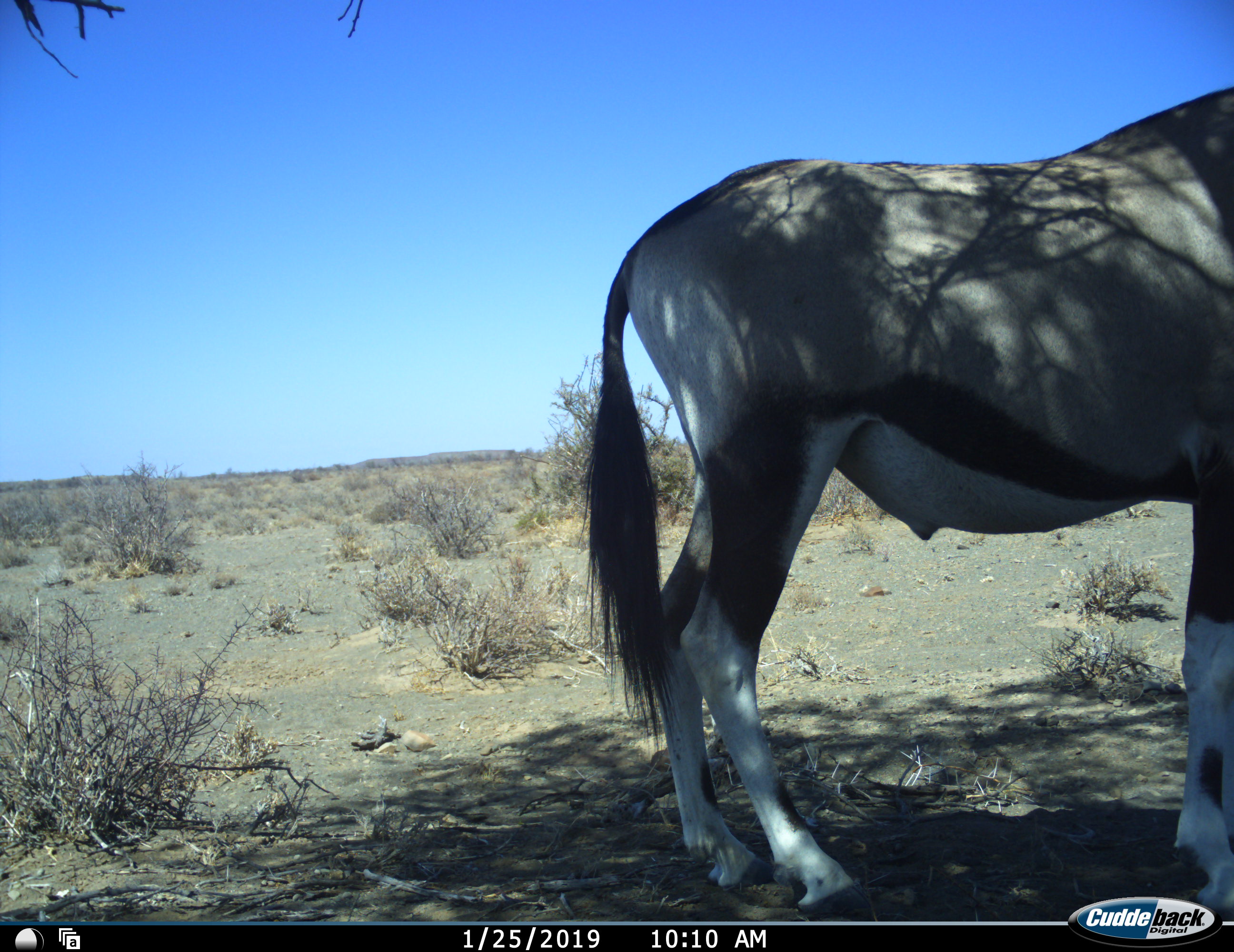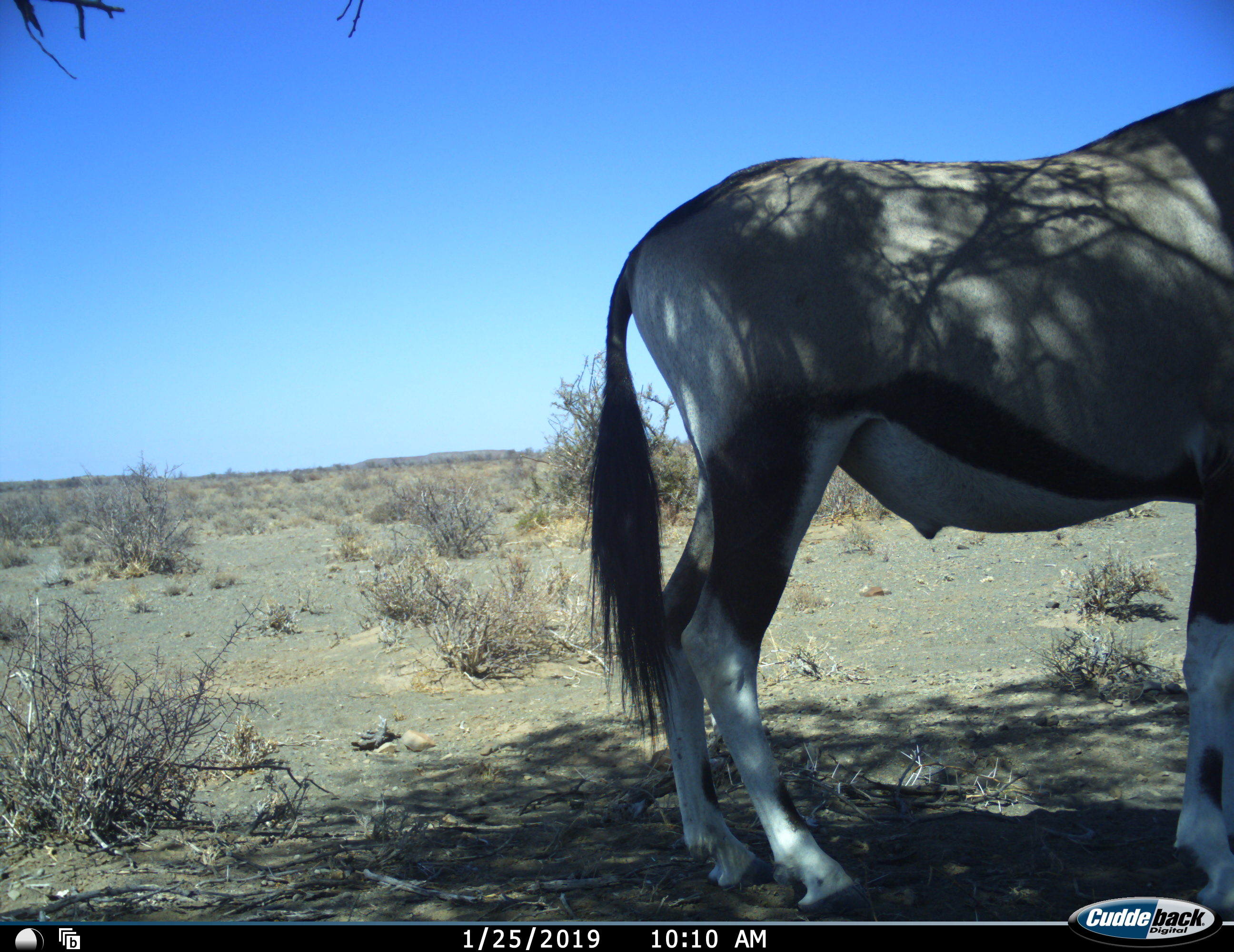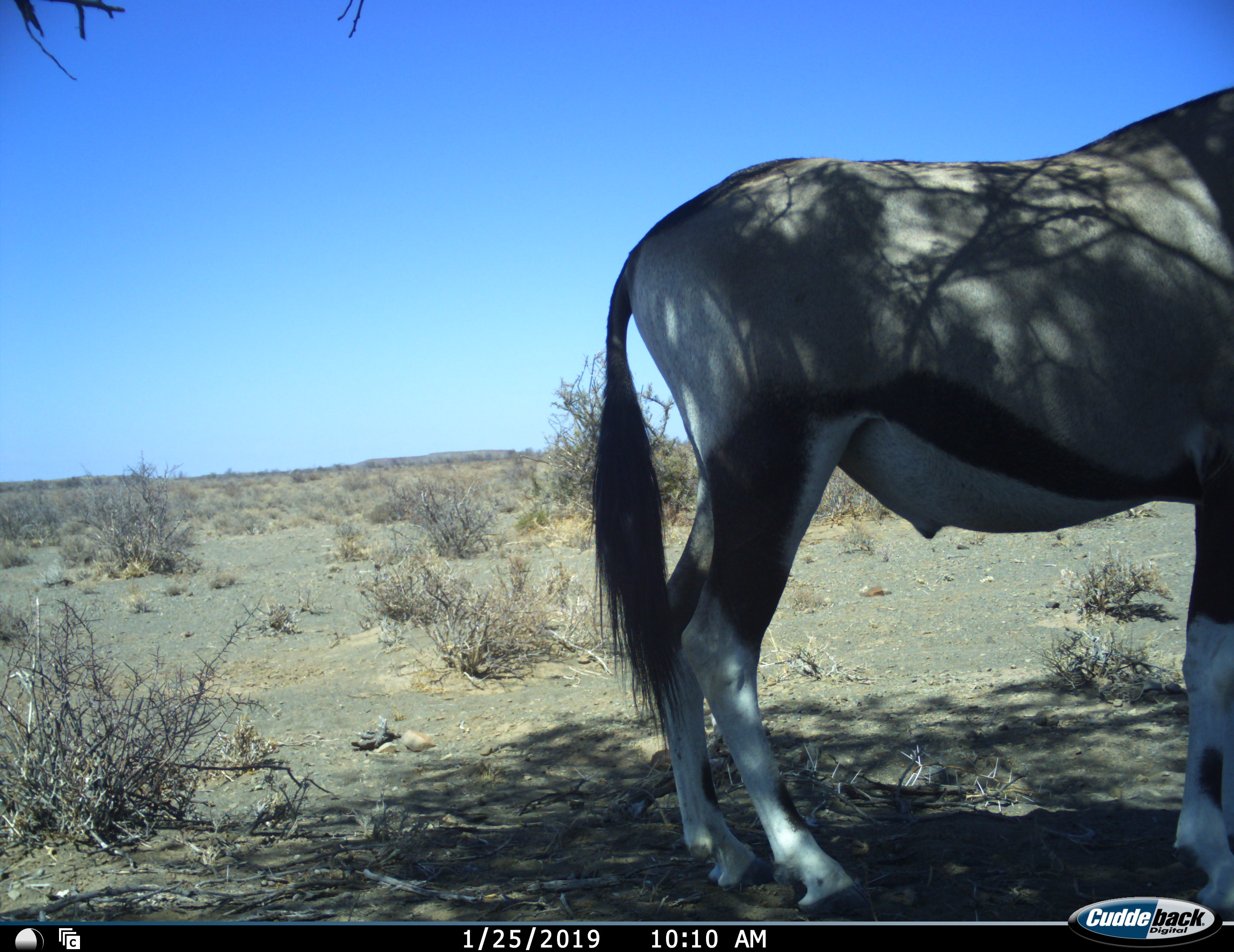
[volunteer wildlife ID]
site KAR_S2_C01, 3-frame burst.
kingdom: Animalia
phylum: Chordata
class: Mammalia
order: Artiodactyla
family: Bovidae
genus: Oryx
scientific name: Oryx gazella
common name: gemsbok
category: oryx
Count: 1.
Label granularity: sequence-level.